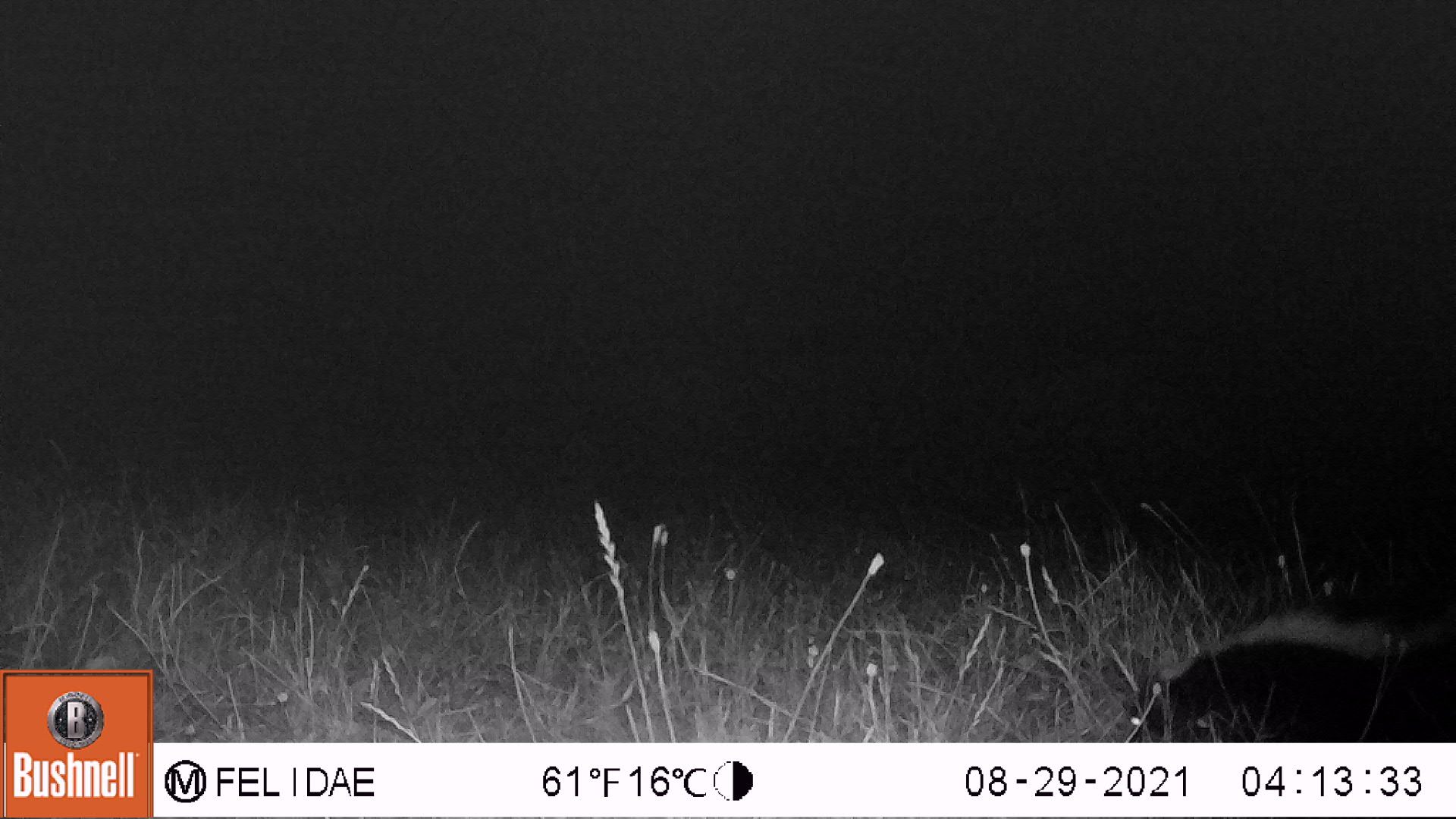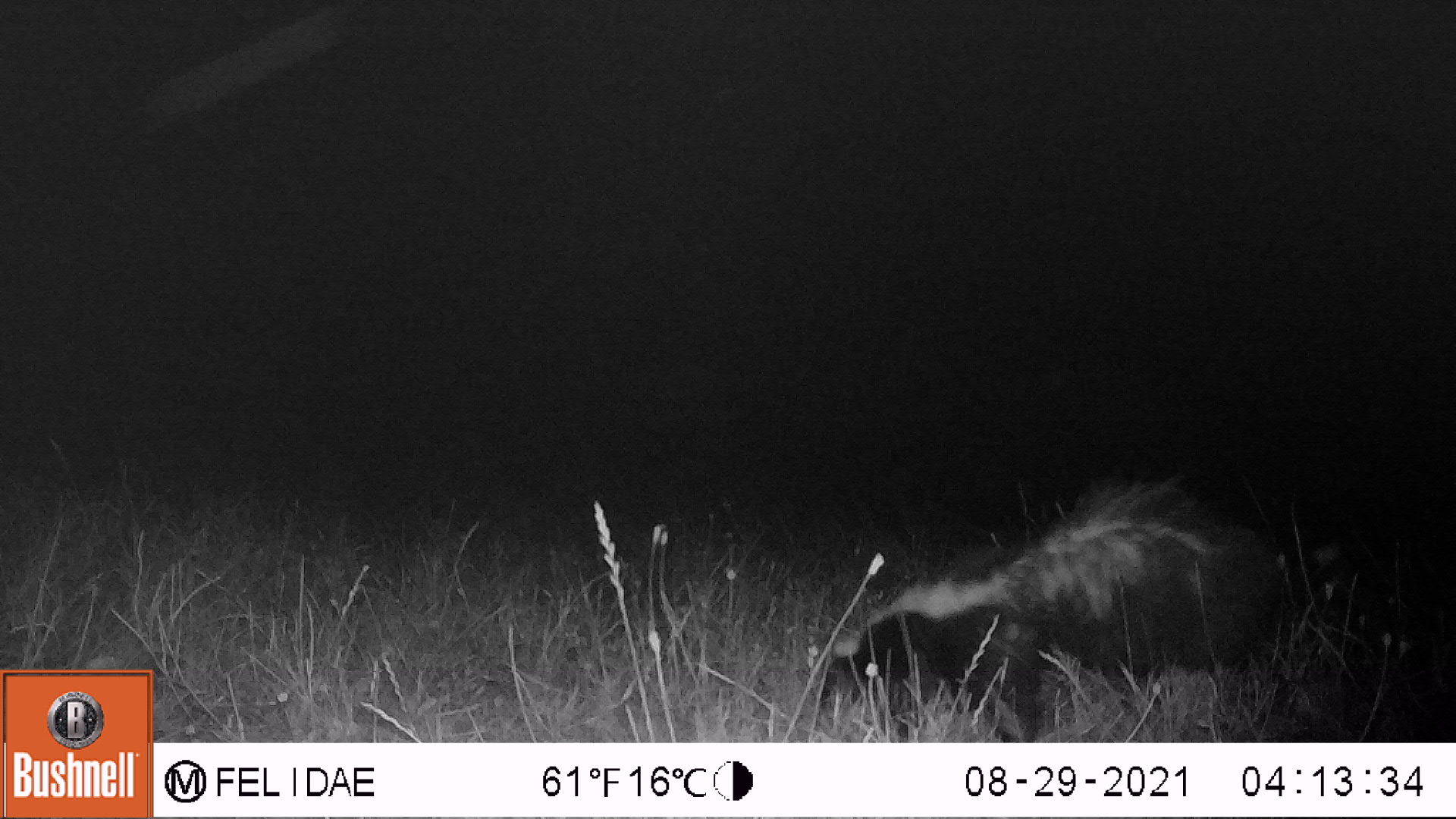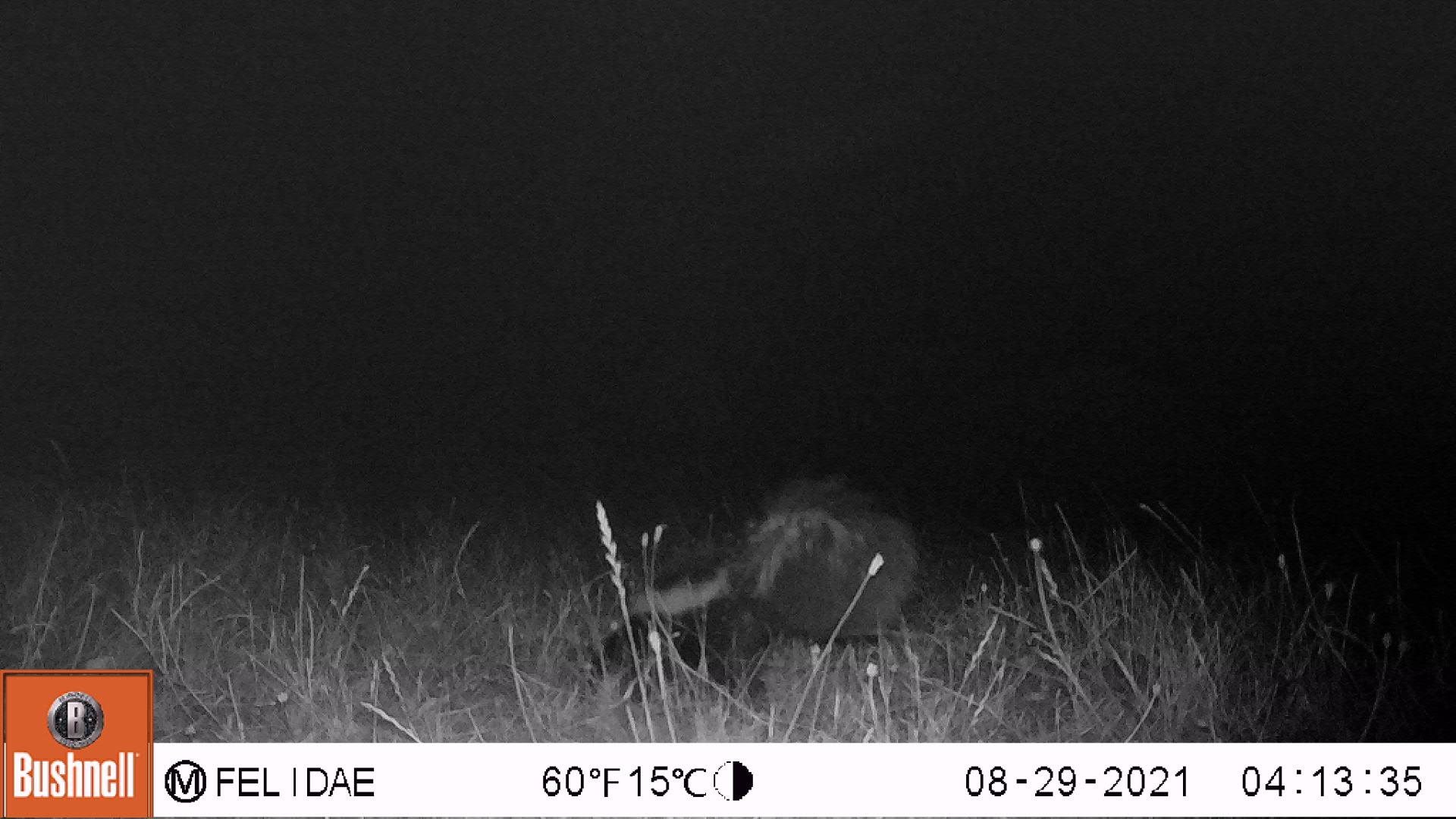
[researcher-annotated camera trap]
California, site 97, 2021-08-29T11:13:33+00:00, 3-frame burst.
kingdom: Animalia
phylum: Chordata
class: Mammalia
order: Carnivora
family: Mephitidae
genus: Mephitis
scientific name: Mephitis mephitis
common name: striped skunk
Striped skunk (Mephitis mephitis).